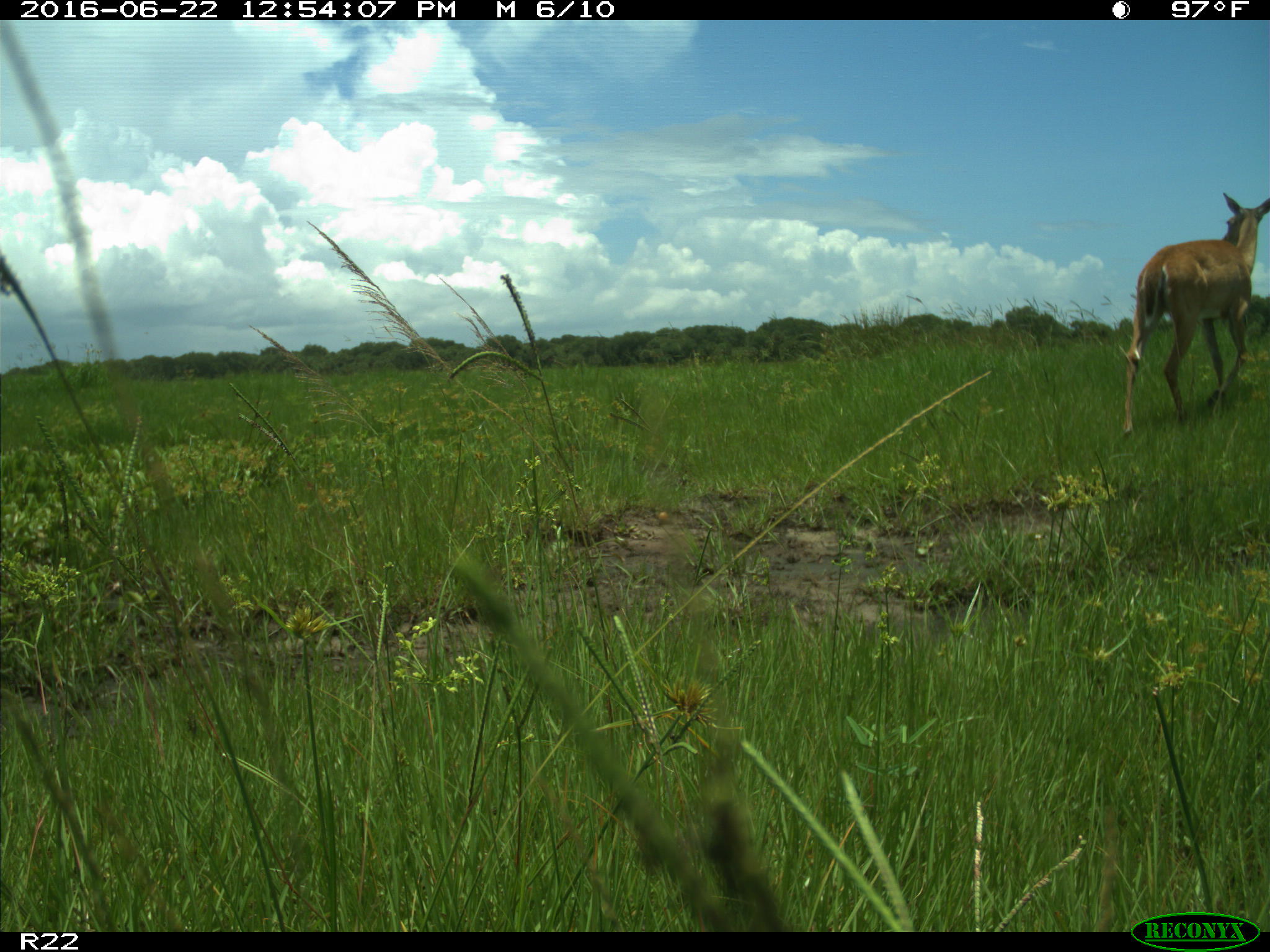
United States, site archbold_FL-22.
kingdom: Animalia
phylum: Chordata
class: Mammalia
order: Artiodactyla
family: Cervidae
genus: Odocoileus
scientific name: Odocoileus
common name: deer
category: unidentified deer